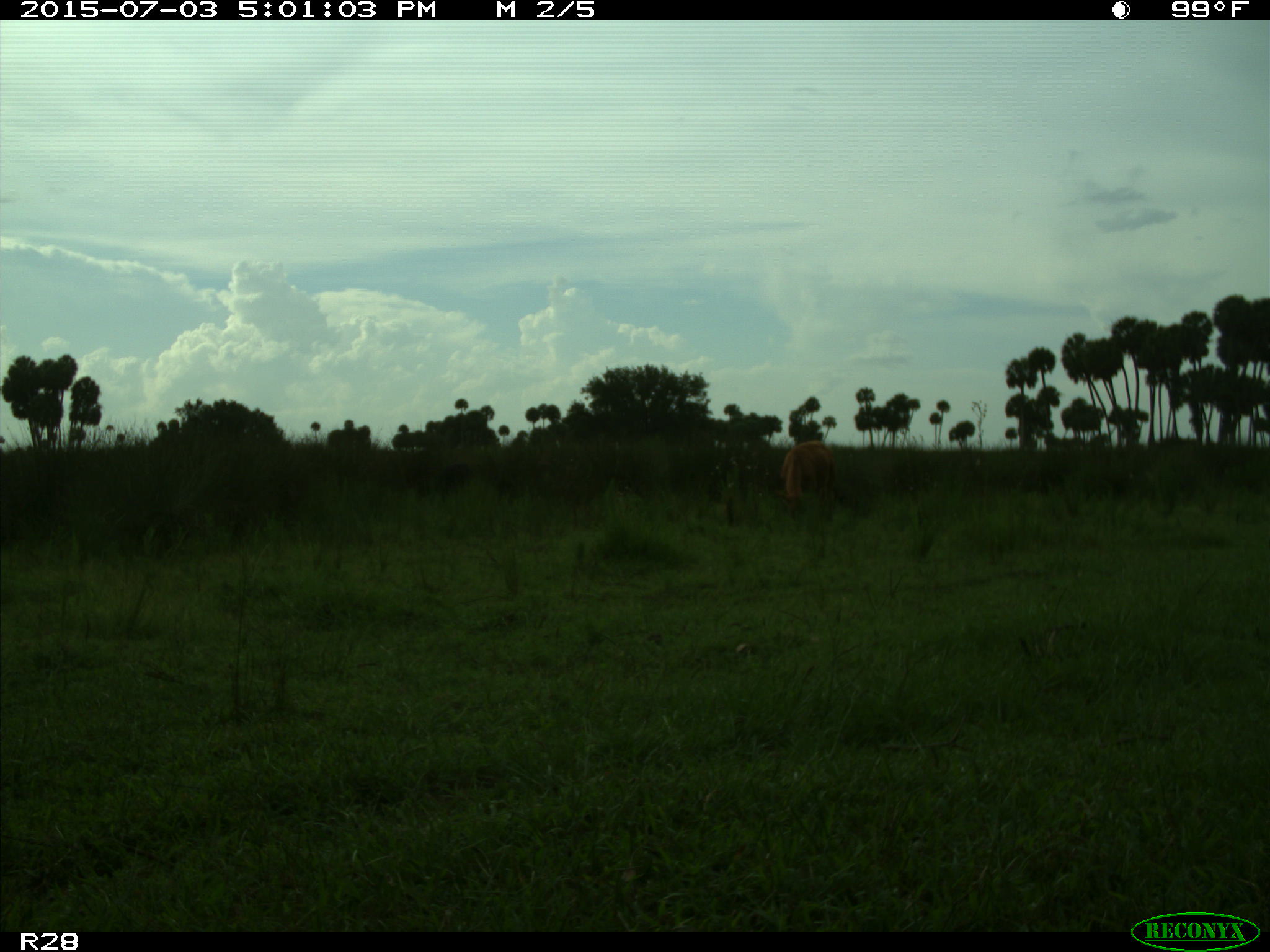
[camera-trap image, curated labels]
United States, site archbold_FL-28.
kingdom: Animalia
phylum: Chordata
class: Mammalia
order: Artiodactyla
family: Bovidae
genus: Bos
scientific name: Bos taurus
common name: domestic cow